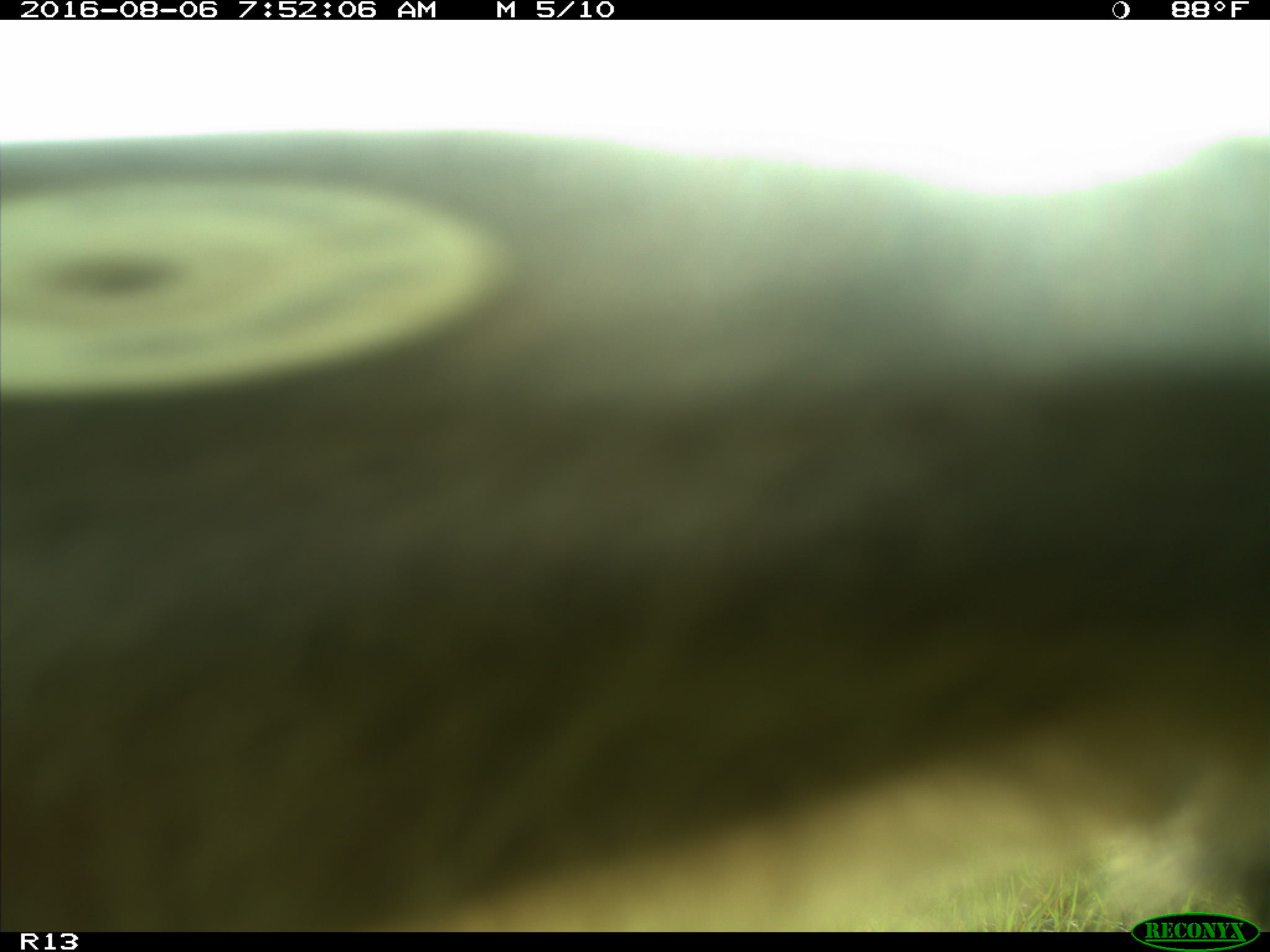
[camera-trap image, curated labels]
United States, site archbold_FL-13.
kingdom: Animalia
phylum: Chordata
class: Mammalia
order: Artiodactyla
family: Bovidae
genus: Bos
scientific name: Bos taurus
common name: domestic cow